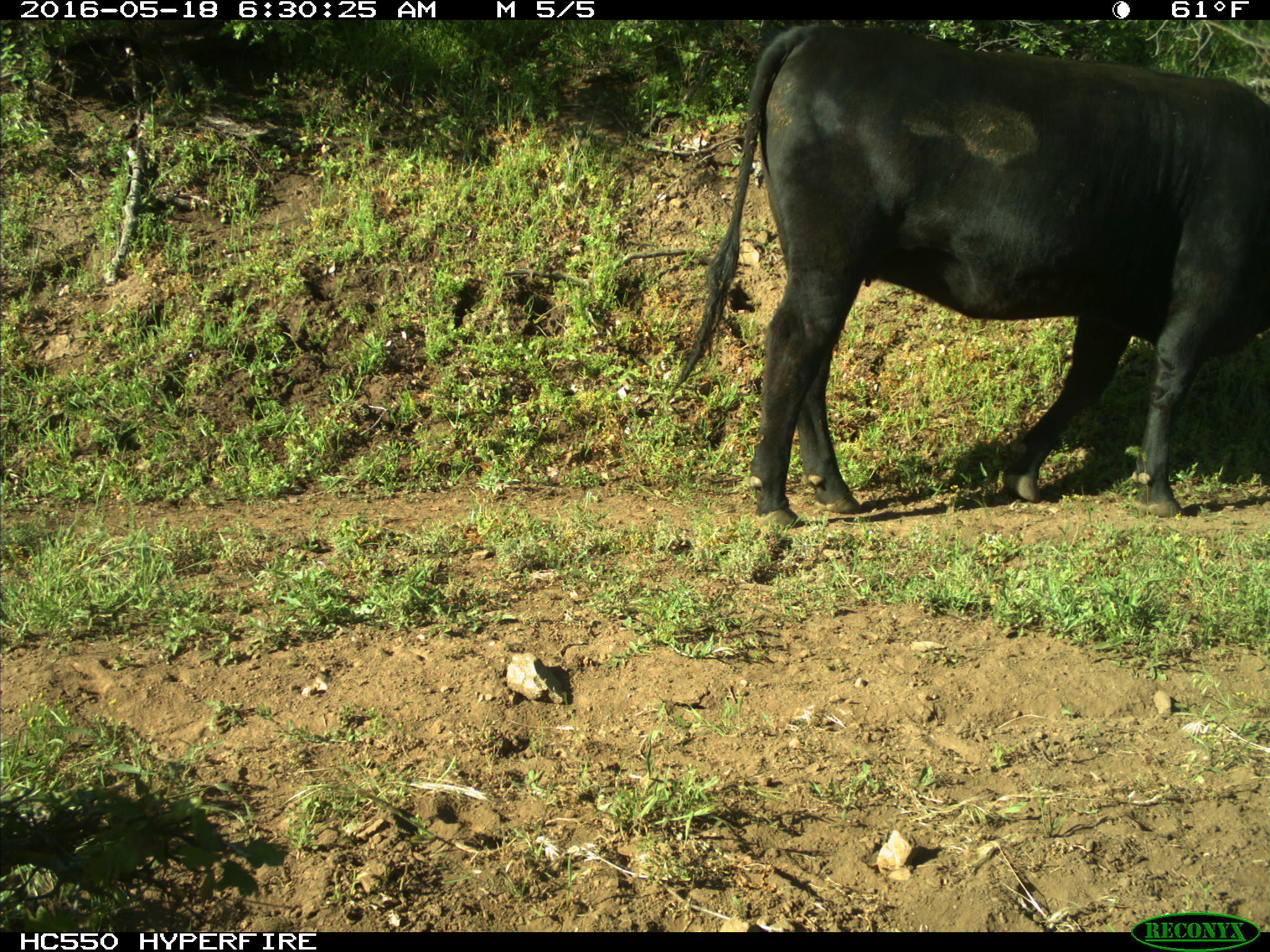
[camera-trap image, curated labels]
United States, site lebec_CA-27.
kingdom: Animalia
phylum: Chordata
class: Mammalia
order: Artiodactyla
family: Bovidae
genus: Bos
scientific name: Bos taurus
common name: domestic cow